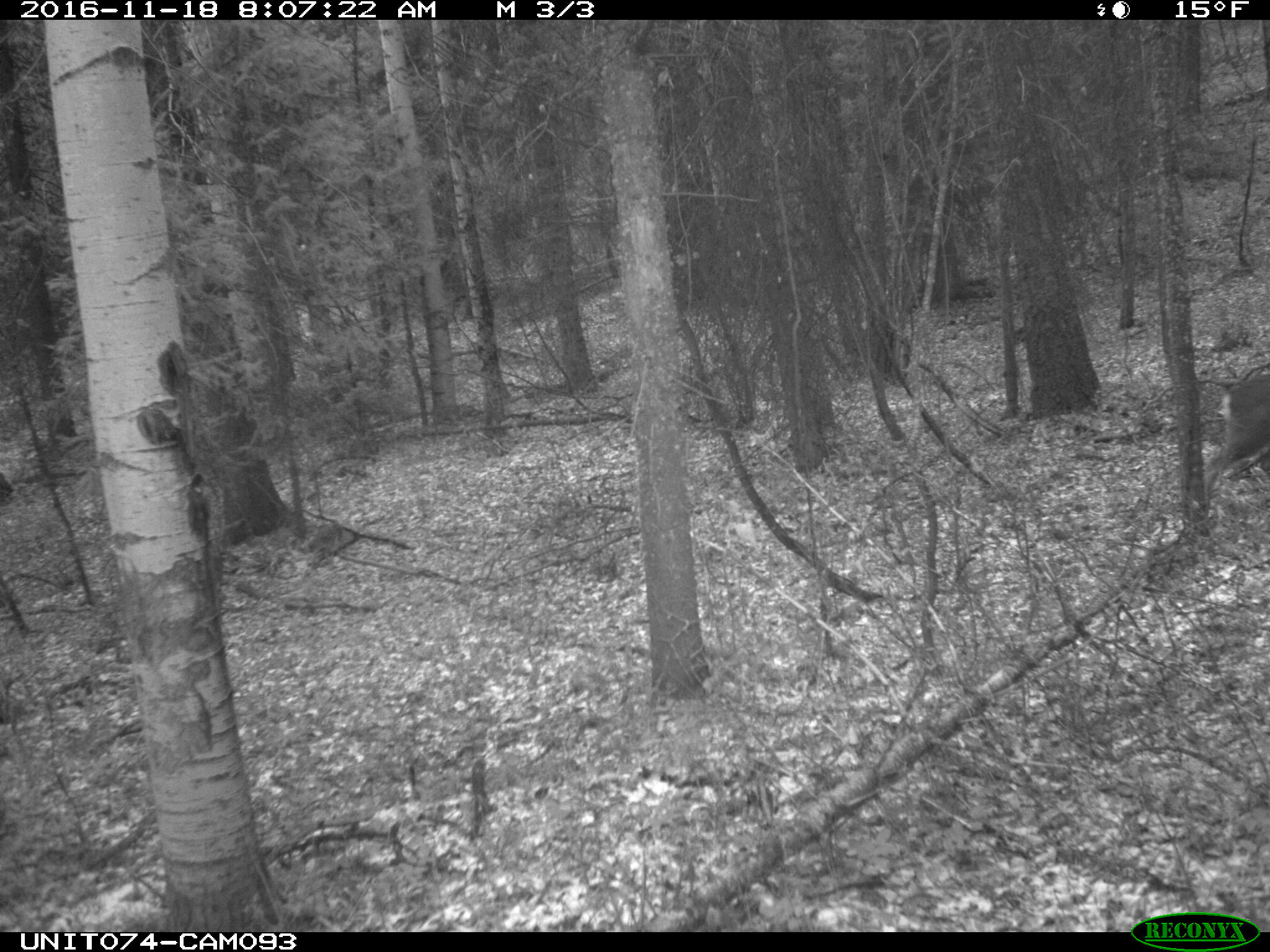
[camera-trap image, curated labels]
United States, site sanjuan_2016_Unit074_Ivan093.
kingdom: Animalia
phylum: Chordata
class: Mammalia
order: Artiodactyla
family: Cervidae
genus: Odocoileus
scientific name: Odocoileus hemionus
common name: mule deer